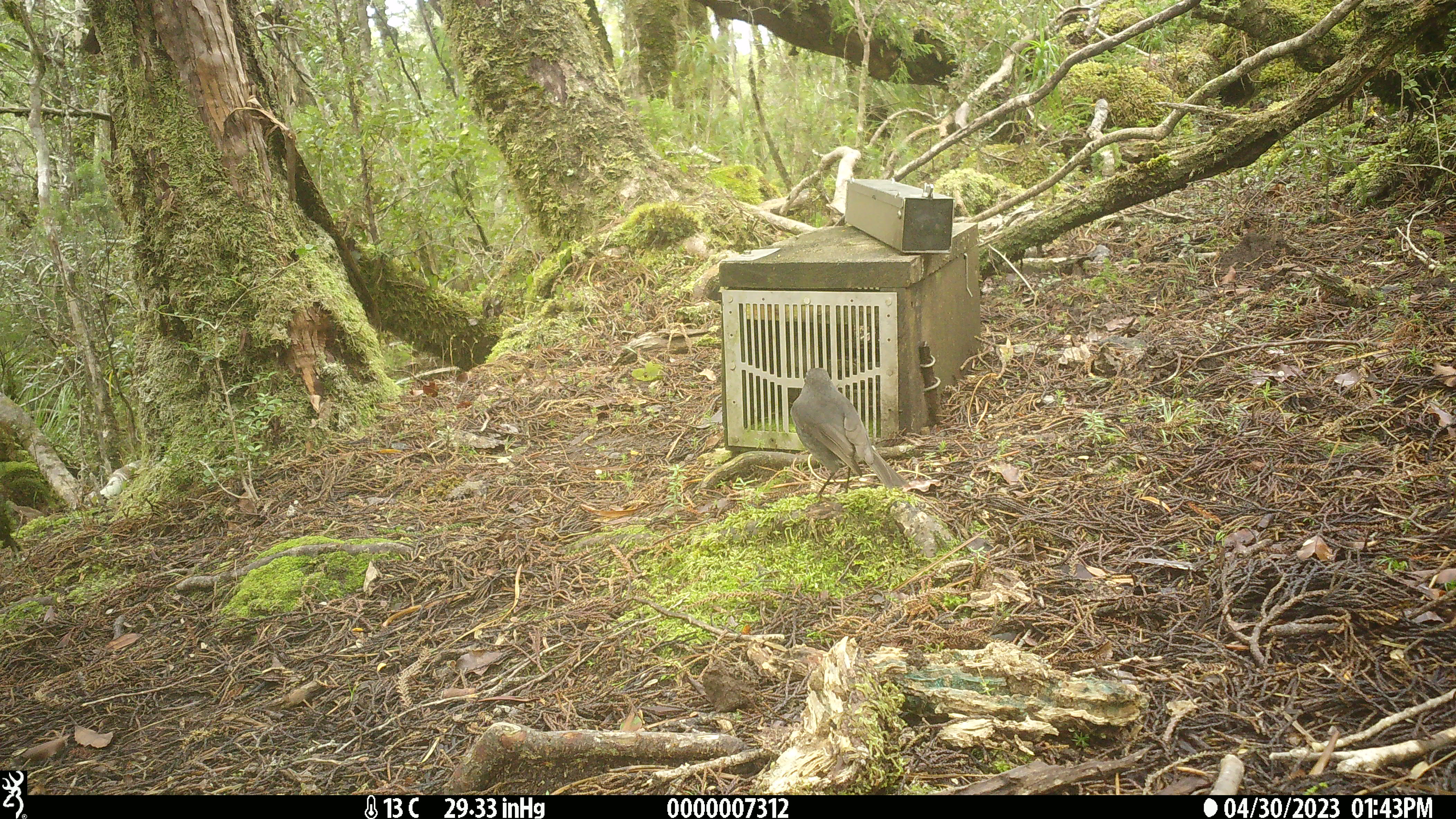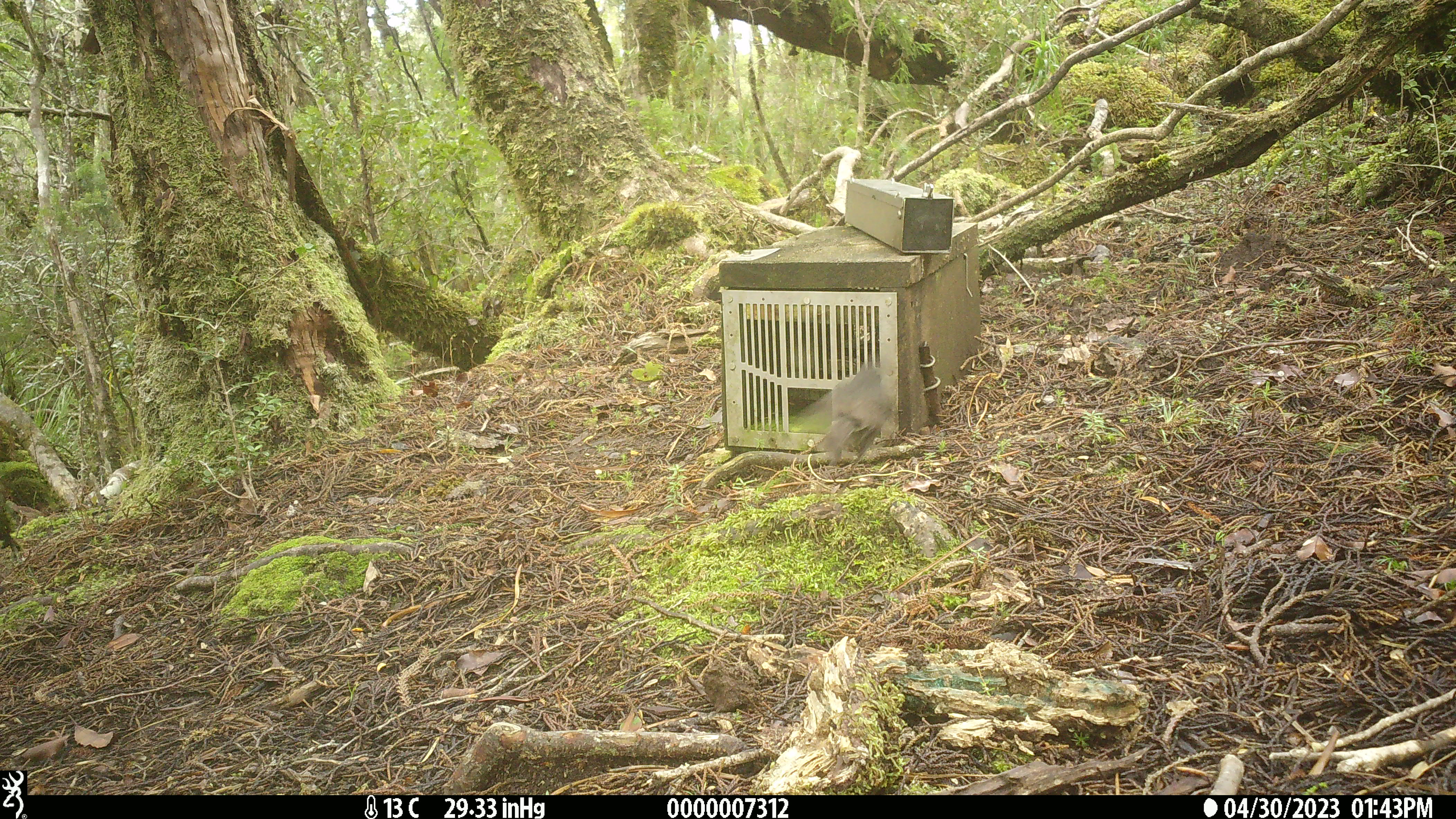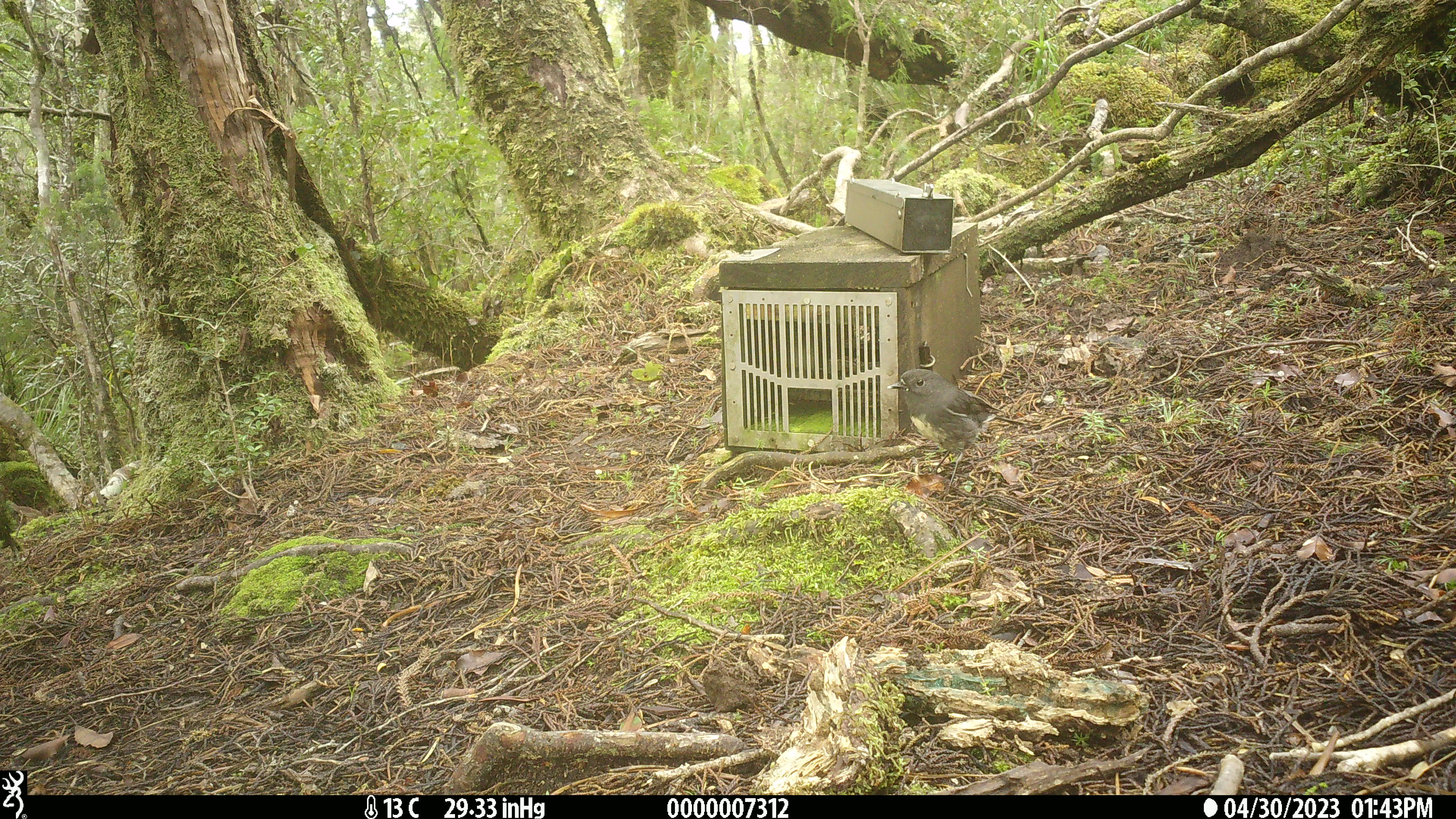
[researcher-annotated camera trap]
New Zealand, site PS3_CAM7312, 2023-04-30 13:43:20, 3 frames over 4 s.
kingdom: Animalia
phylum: Chordata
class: Aves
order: Passeriformes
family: Petroicidae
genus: Petroica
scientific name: Petroica australis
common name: new zealand robin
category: robin